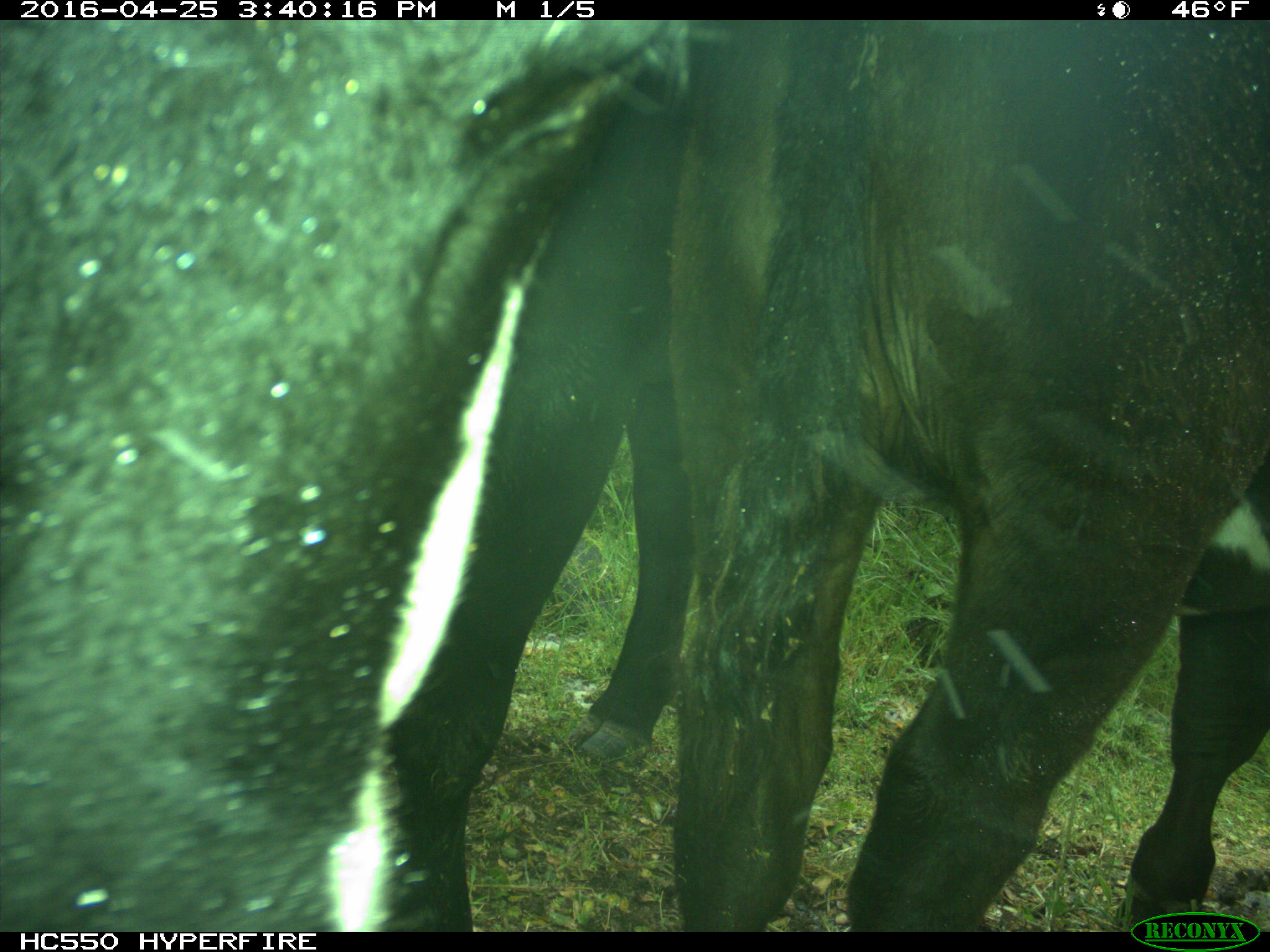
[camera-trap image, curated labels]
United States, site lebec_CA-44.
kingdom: Animalia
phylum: Chordata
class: Mammalia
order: Artiodactyla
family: Bovidae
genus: Bos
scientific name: Bos taurus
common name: domestic cow